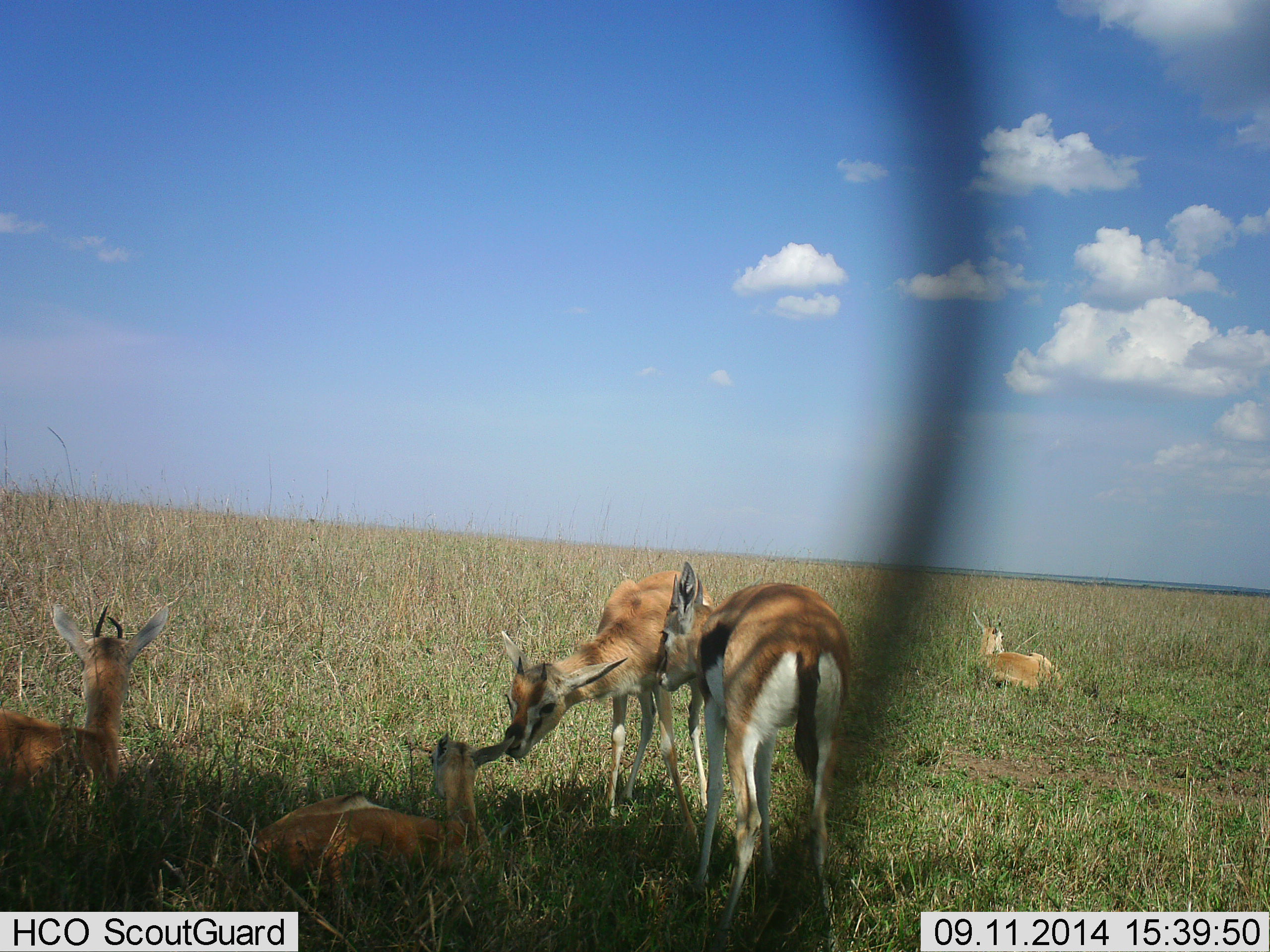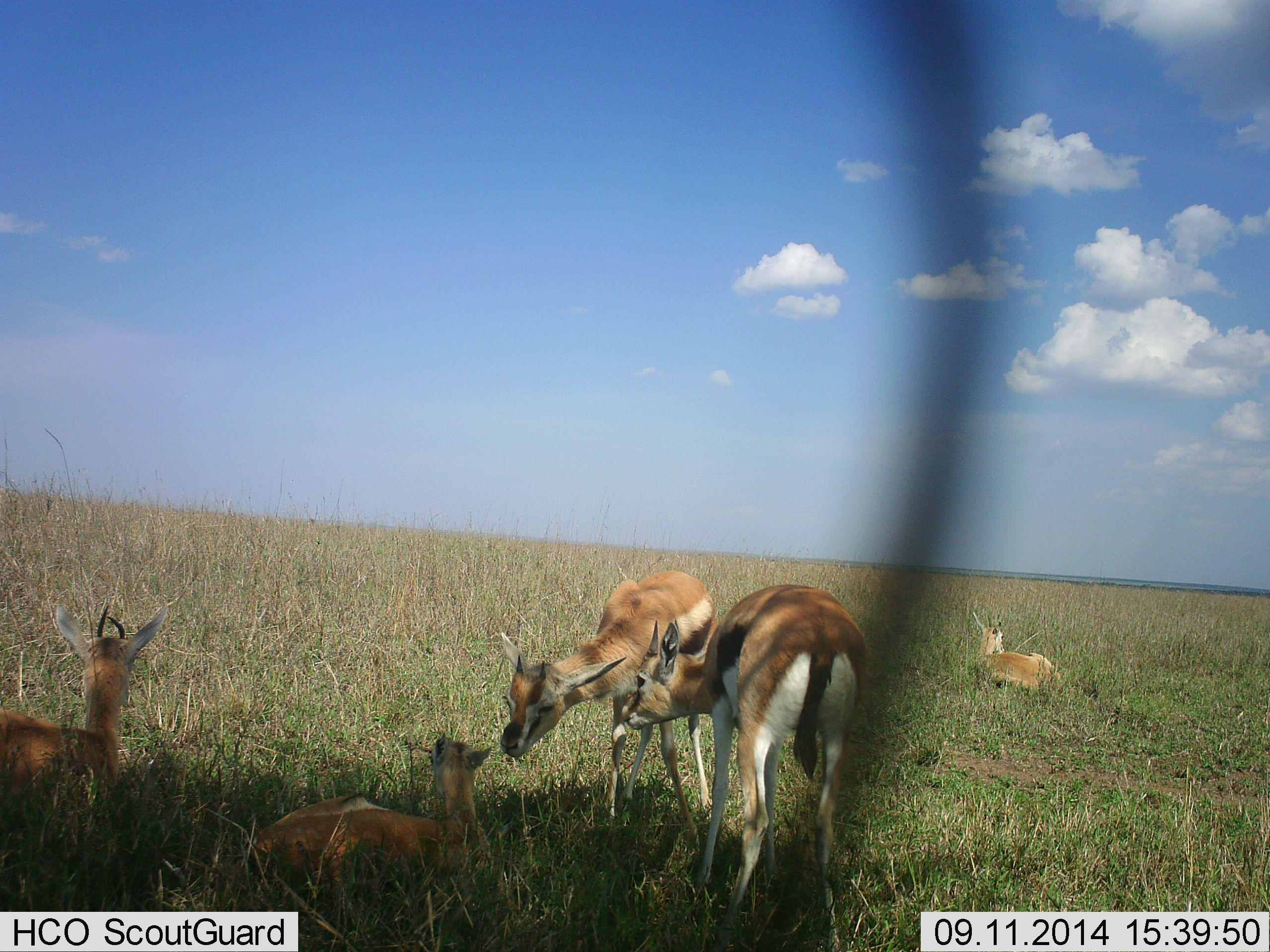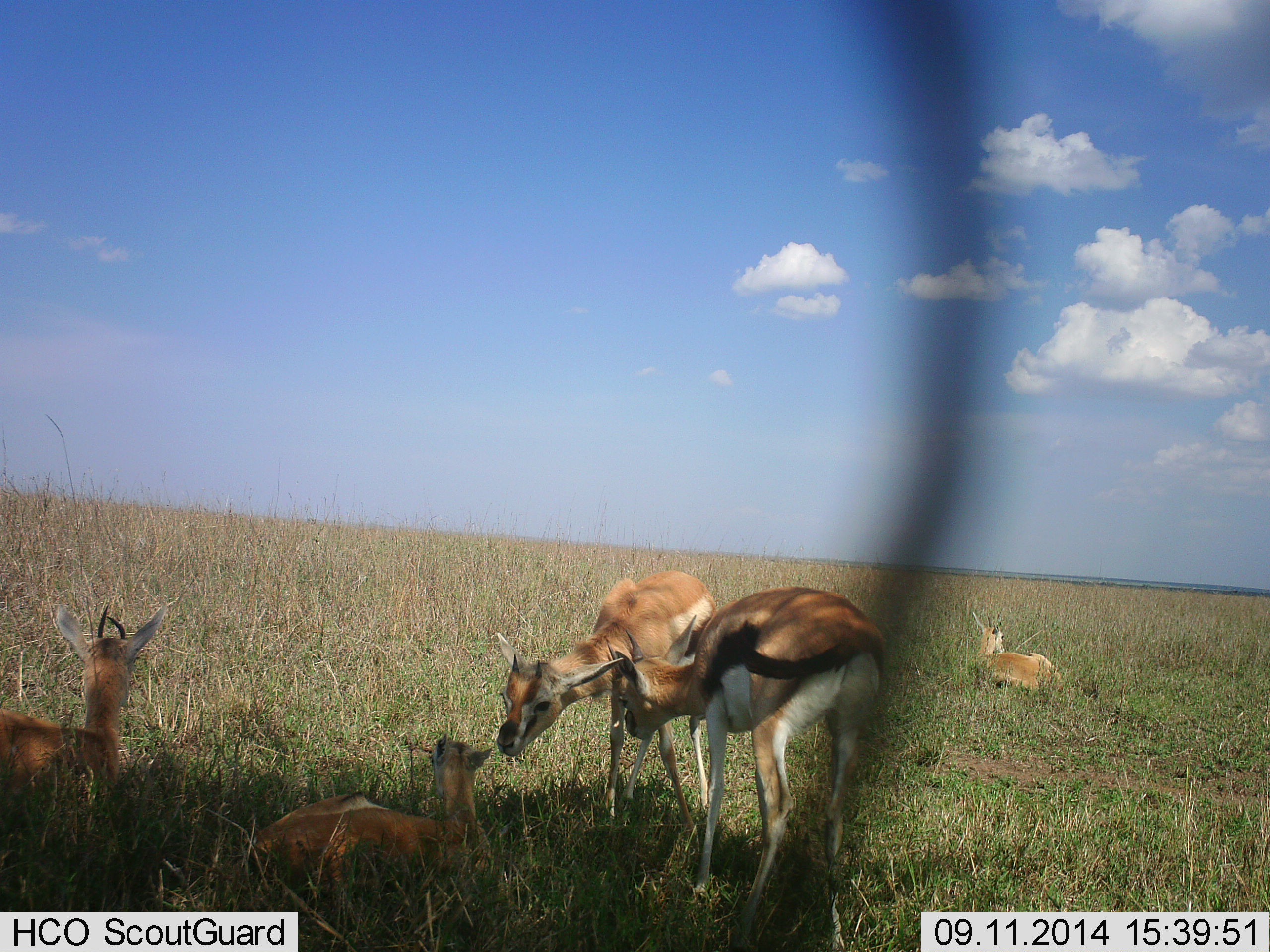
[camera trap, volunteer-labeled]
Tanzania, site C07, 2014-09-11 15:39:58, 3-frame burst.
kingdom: Animalia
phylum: Chordata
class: Mammalia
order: Artiodactyla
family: Bovidae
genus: Eudorcas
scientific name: Eudorcas thomsonii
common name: thomson's gazelle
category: gazellethomsons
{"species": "gazellethomsons (thomson's gazelle) (Eudorcas thomsonii)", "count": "5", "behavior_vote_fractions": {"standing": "83%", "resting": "100%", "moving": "0%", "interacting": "33%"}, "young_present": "42%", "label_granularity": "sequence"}